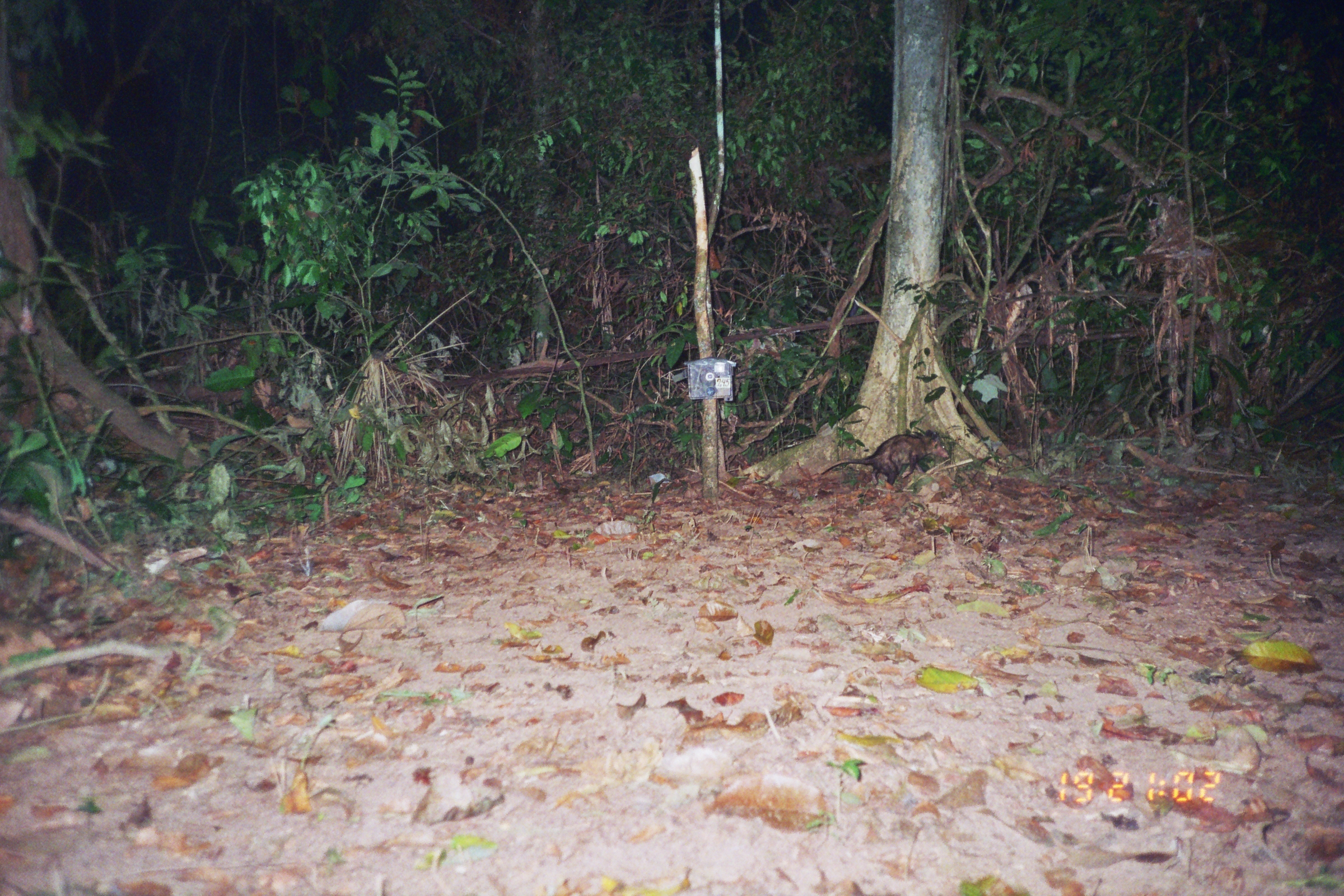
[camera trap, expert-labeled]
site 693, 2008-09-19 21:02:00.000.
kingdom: Animalia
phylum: Chordata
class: Mammalia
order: Didelphimorphia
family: Didelphidae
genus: Didelphis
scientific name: Didelphis marsupialis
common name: southern opossum